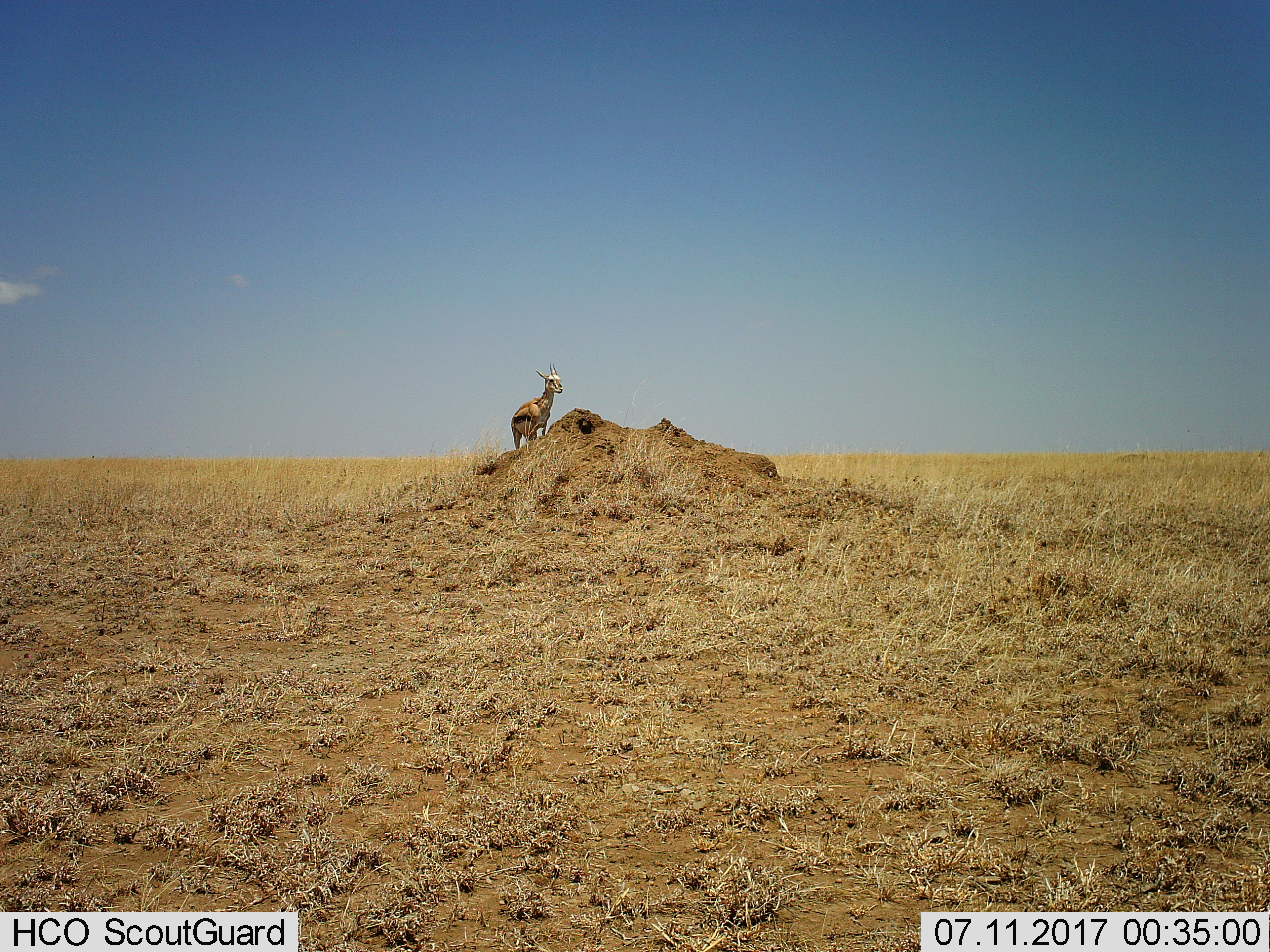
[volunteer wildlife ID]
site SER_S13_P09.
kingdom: Animalia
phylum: Chordata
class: Mammalia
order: Artiodactyla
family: Bovidae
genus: Eudorcas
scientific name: Eudorcas thomsonii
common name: thomson's gazelle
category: gazellethomsons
Gazellethomsons (thomson's gazelle) (Eudorcas thomsonii), count 1. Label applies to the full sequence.